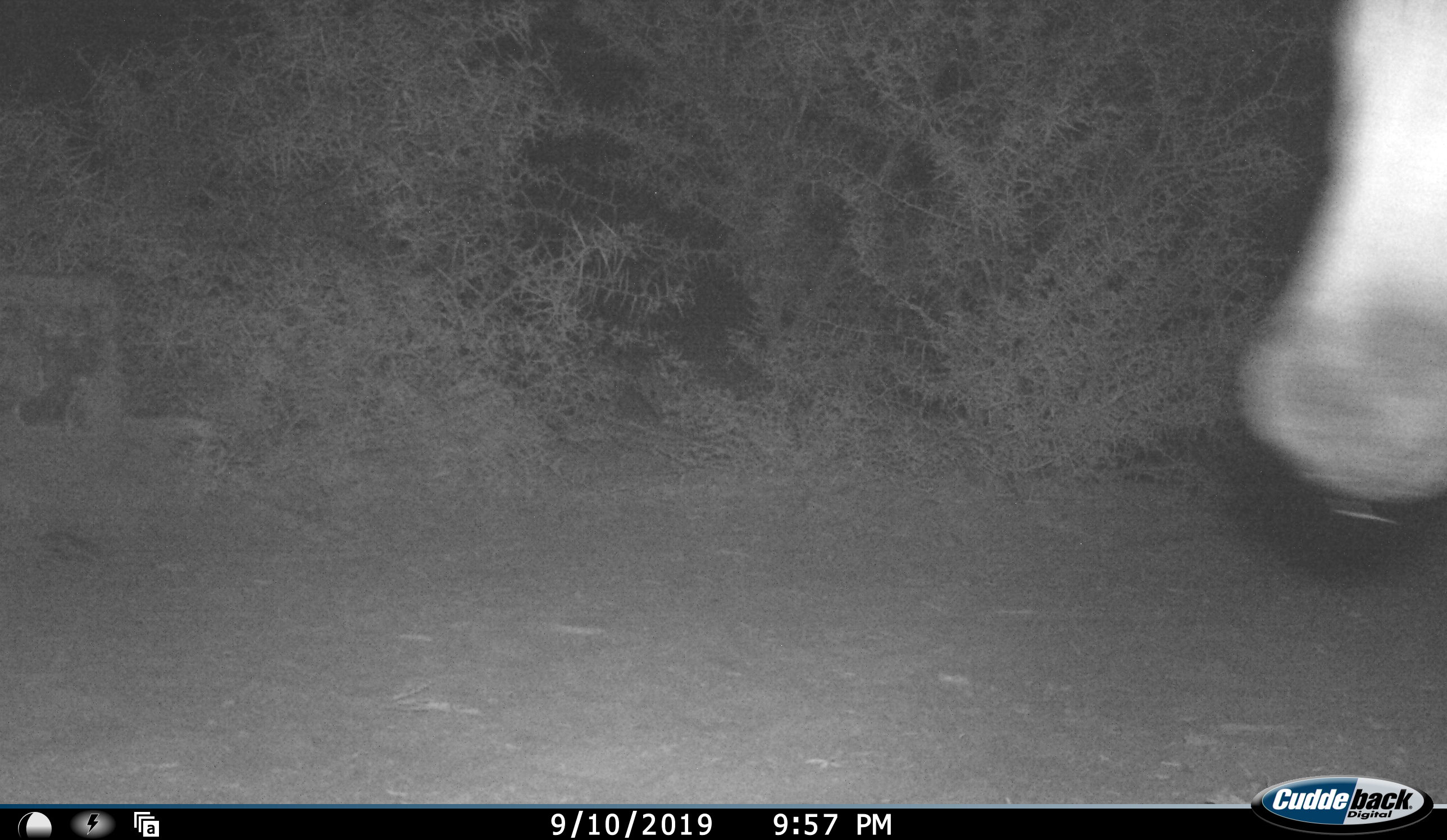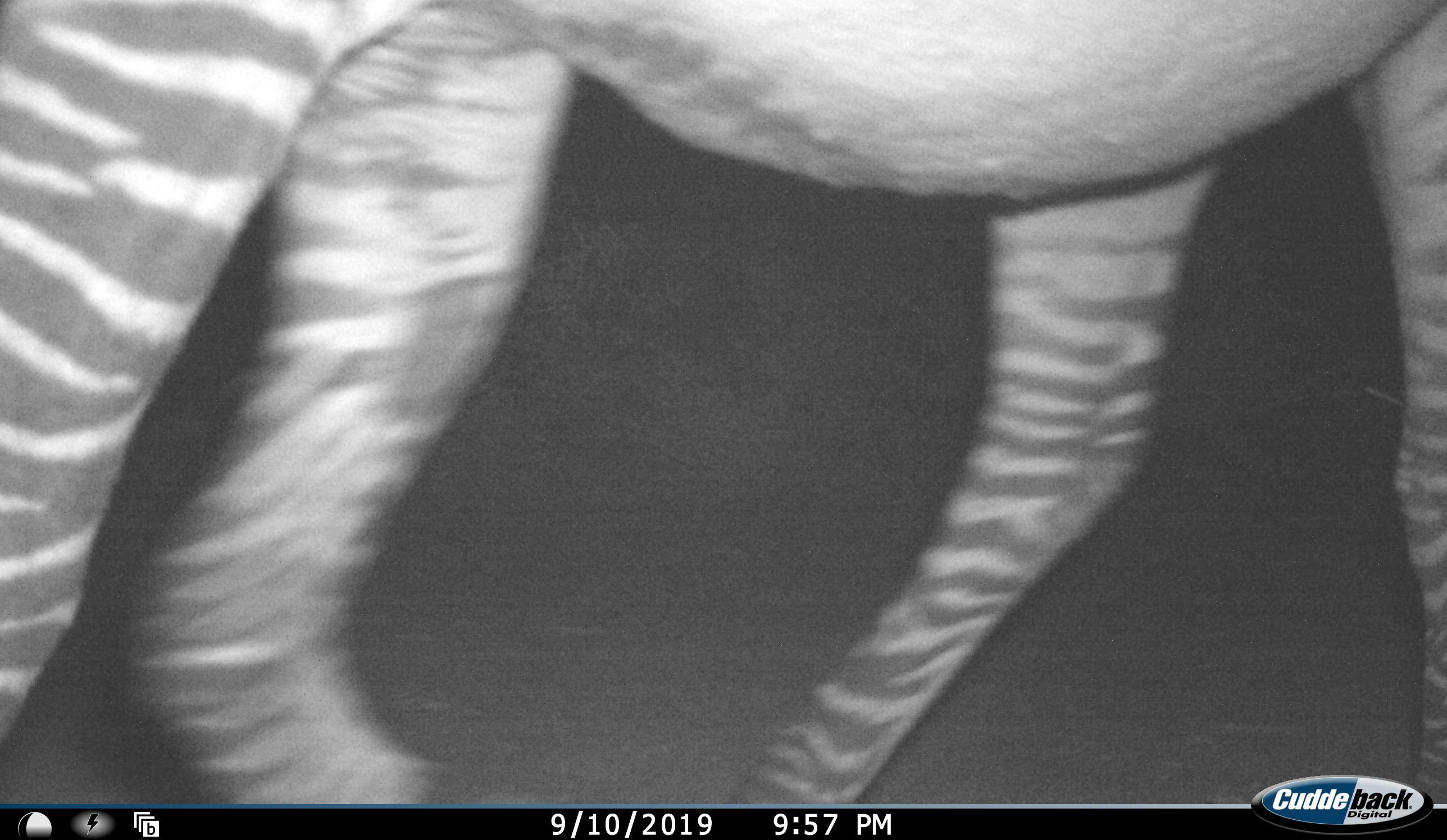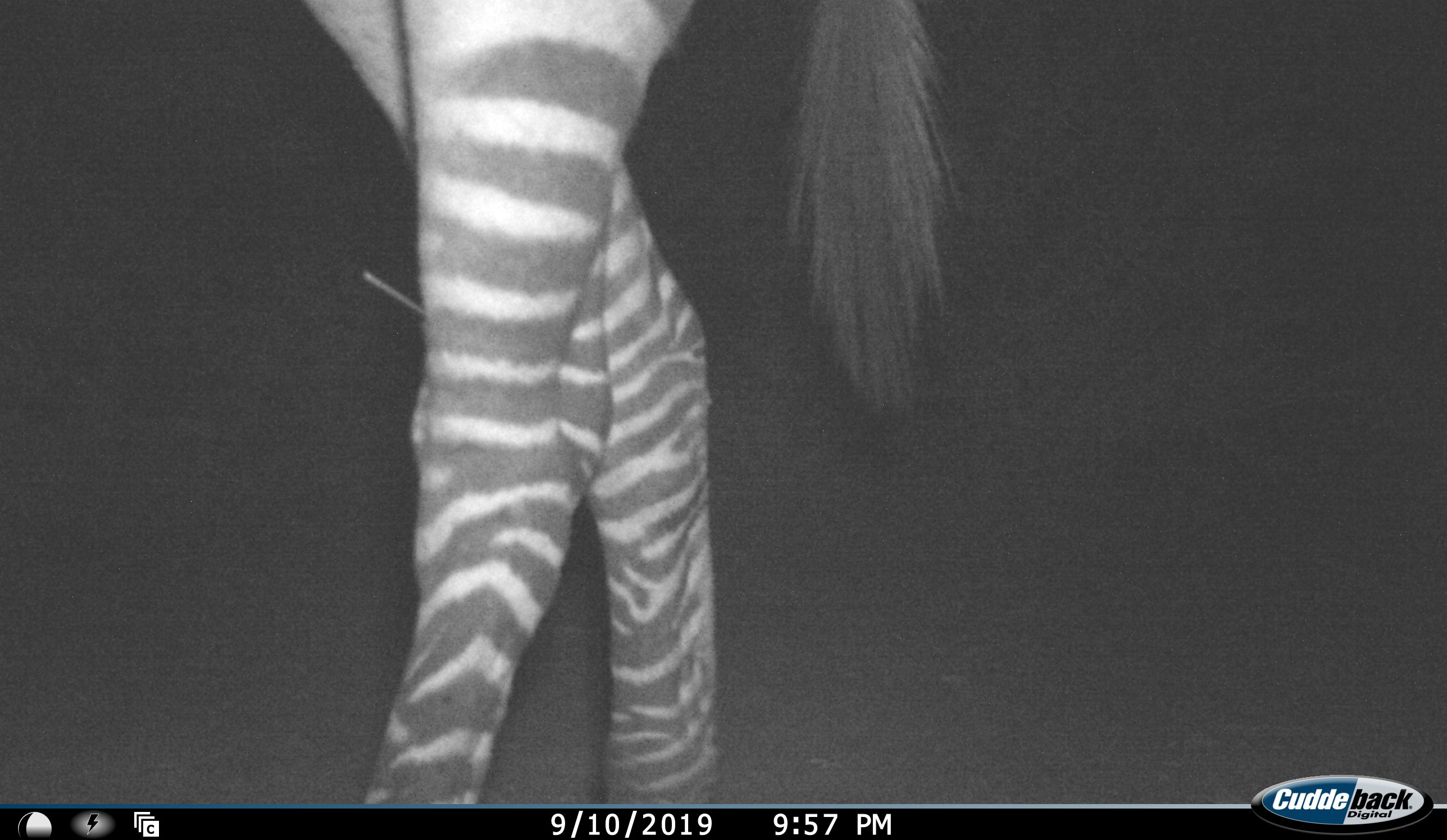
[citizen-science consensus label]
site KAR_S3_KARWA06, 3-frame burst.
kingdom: Animalia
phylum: Chordata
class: Mammalia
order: Perissodactyla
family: Equidae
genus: Equus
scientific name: Equus zebra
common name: mountain zebra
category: zebramountain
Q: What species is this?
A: Zebramountain (mountain zebra) (Equus zebra).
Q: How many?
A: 1.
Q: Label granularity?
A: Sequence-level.